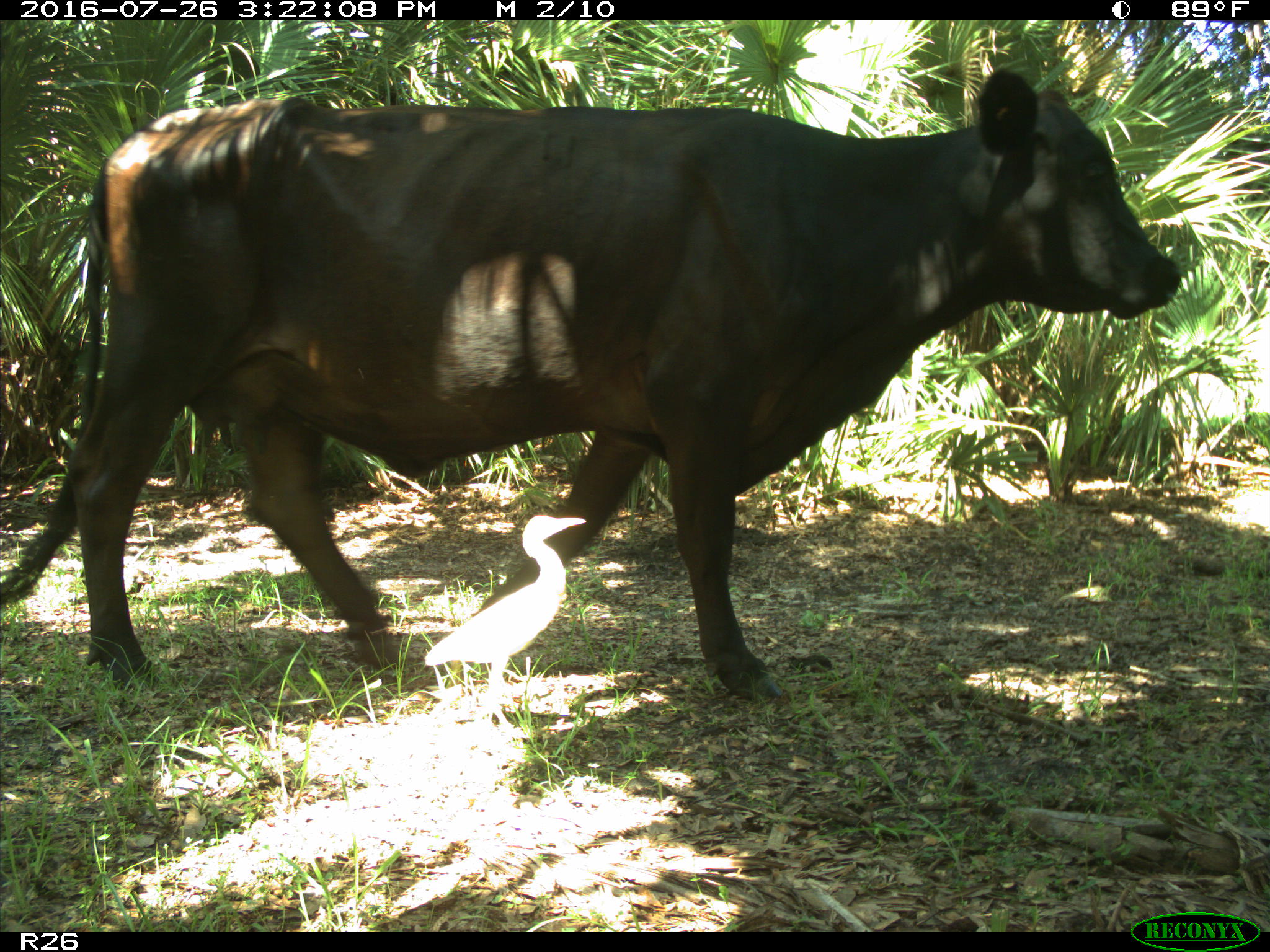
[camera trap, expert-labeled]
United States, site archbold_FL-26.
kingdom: Animalia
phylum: Chordata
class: Mammalia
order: Artiodactyla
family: Bovidae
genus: Bos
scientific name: Bos taurus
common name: domestic cow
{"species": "Bos taurus (domestic cow)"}